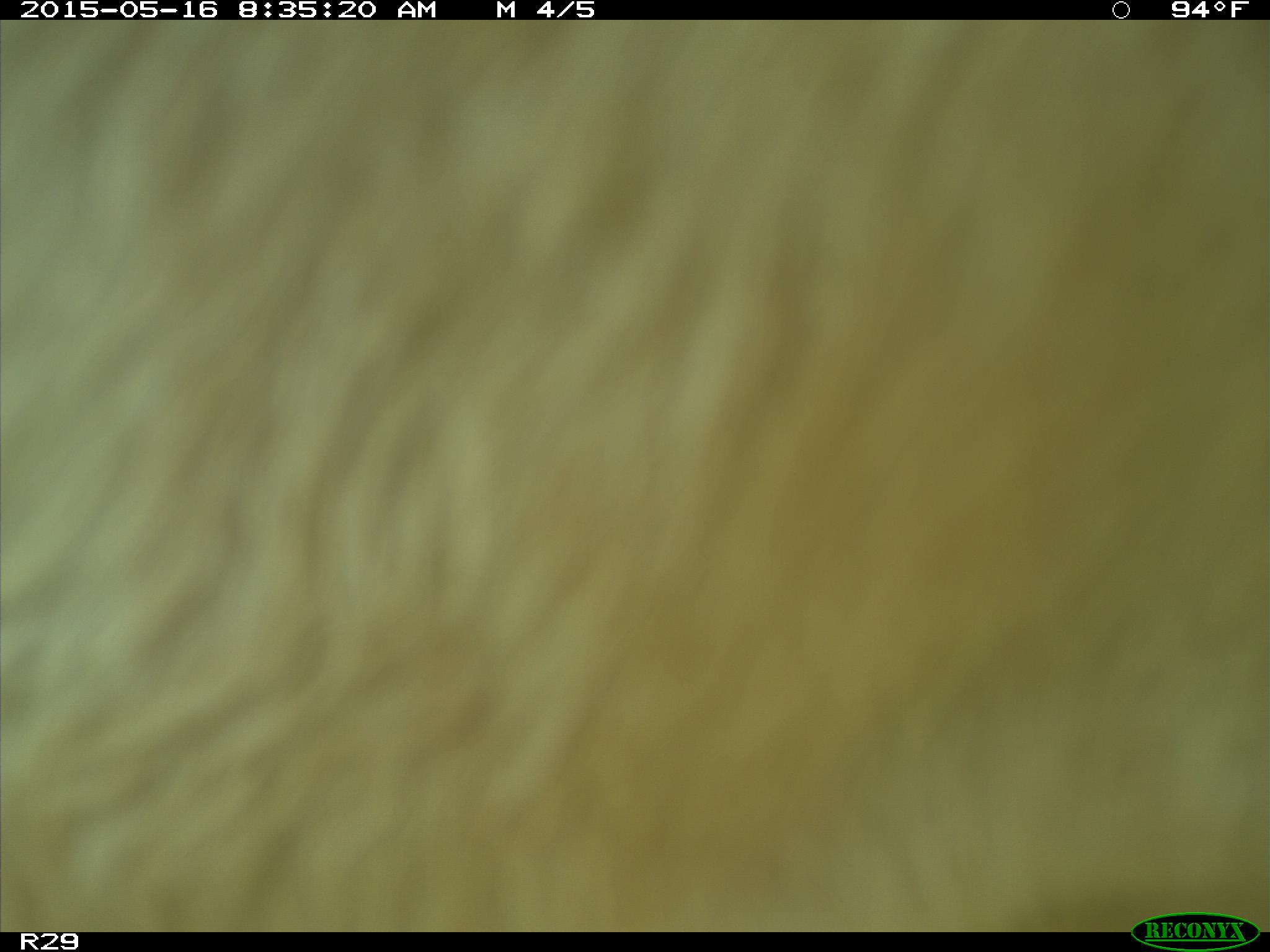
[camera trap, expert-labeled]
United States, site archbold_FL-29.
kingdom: Animalia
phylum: Chordata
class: Mammalia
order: Artiodactyla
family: Bovidae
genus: Bos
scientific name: Bos taurus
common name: domestic cow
Bos taurus (domestic cow).